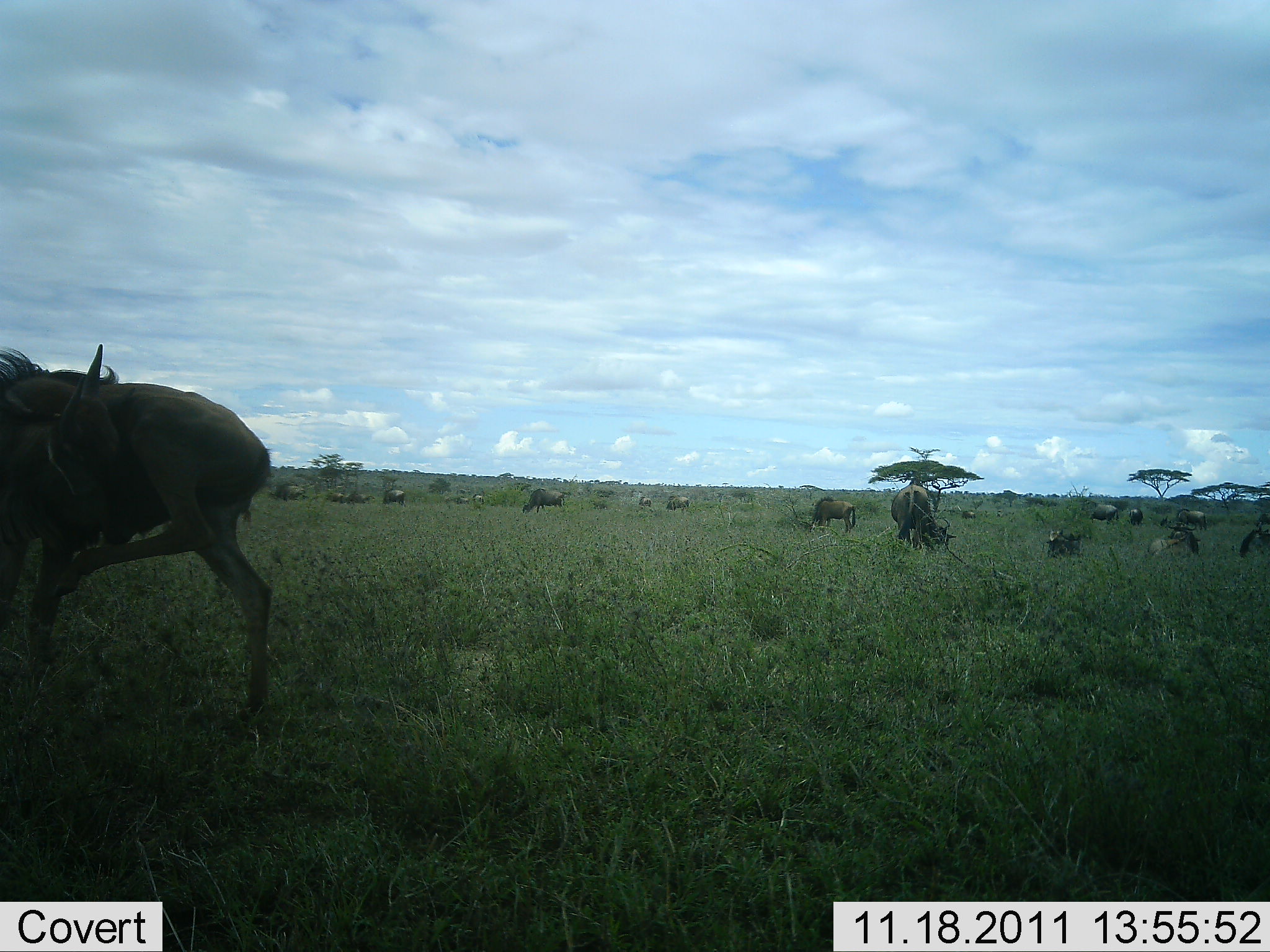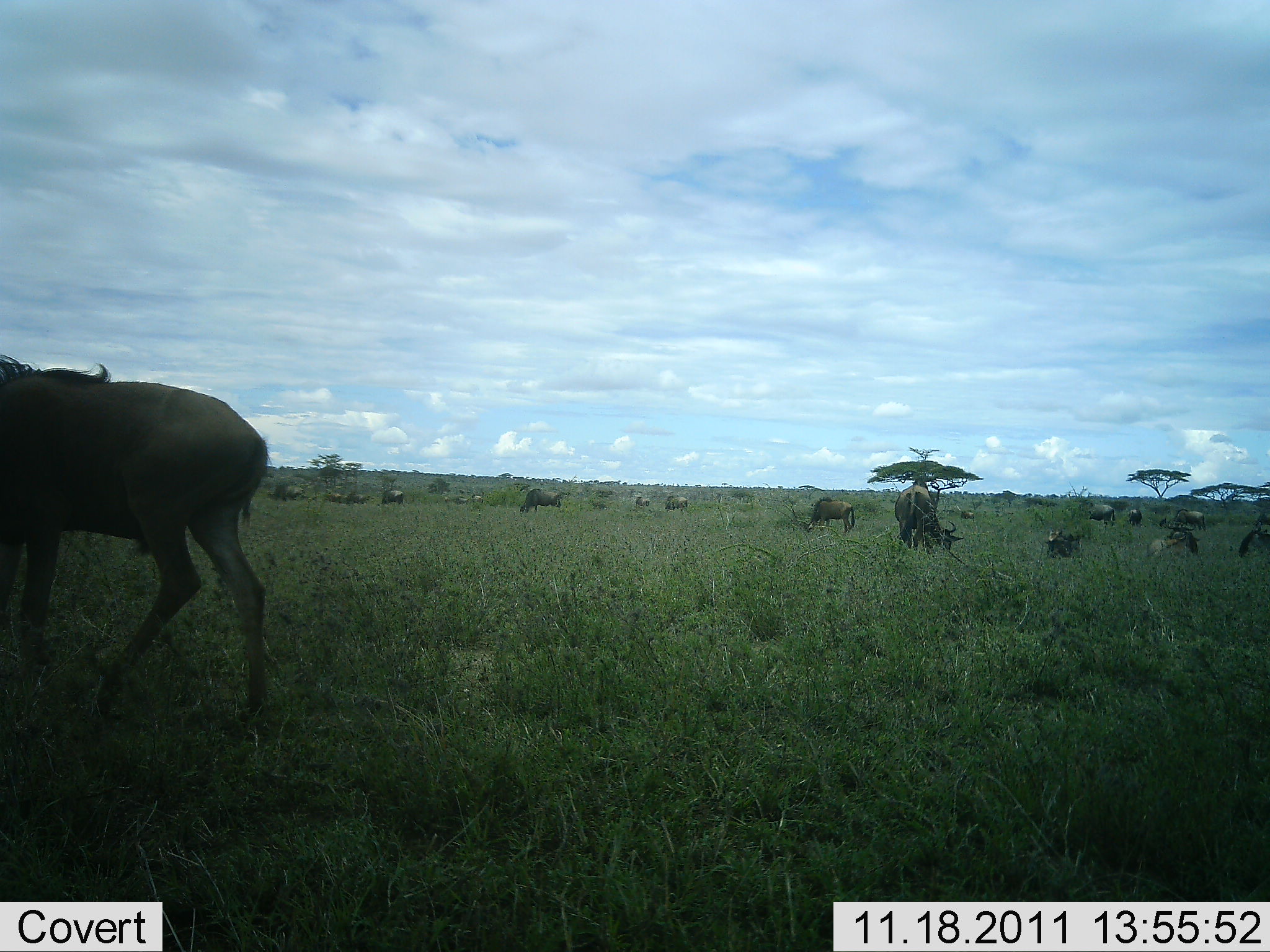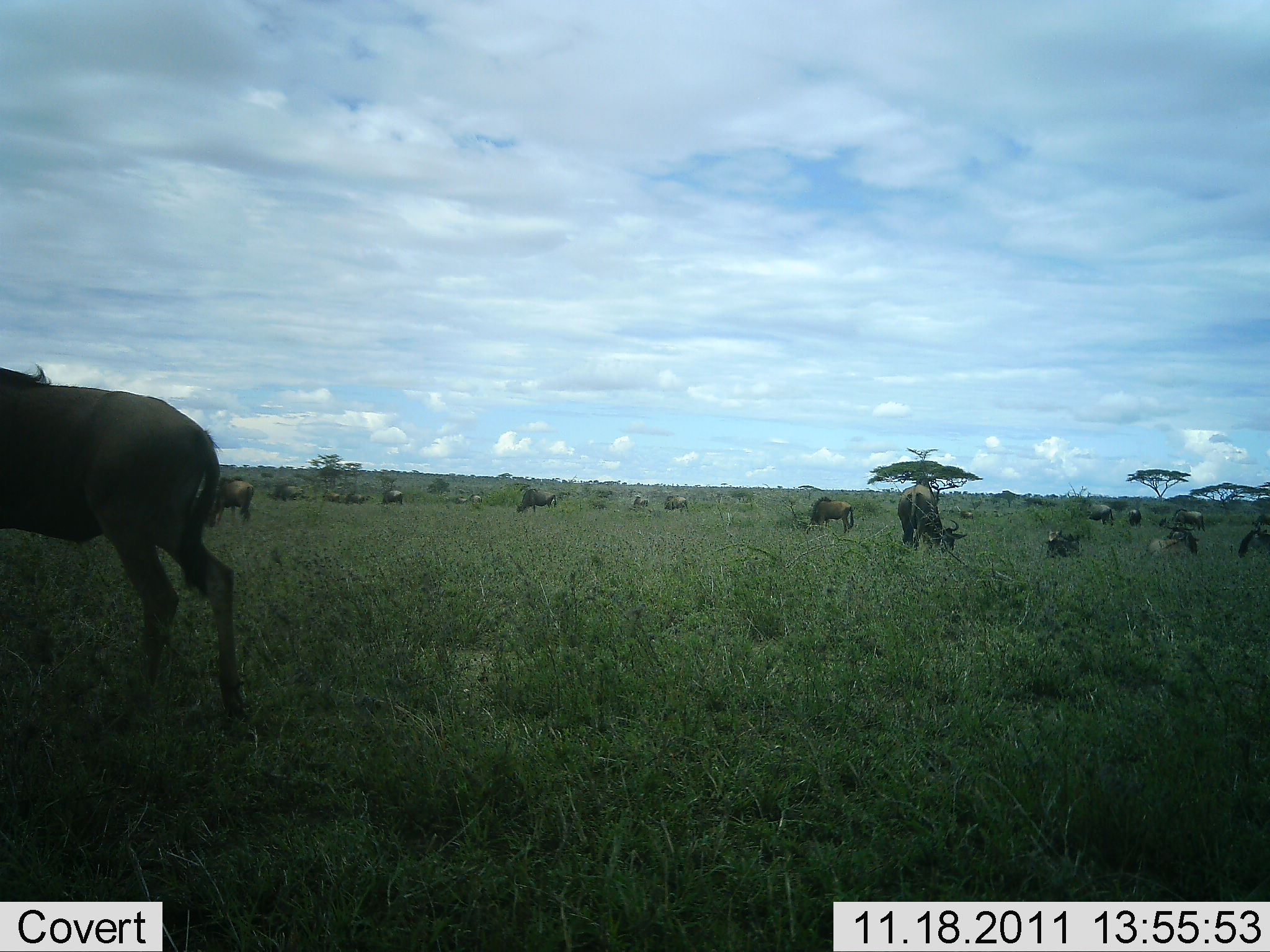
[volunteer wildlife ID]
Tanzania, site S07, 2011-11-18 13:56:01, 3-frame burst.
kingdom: Animalia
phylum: Chordata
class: Mammalia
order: Artiodactyla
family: Bovidae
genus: Connochaetes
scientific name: Connochaetes taurinus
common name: blue wildebeest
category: wildebeest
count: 11-50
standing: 40%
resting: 40%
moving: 40%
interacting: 0%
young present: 0%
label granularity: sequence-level